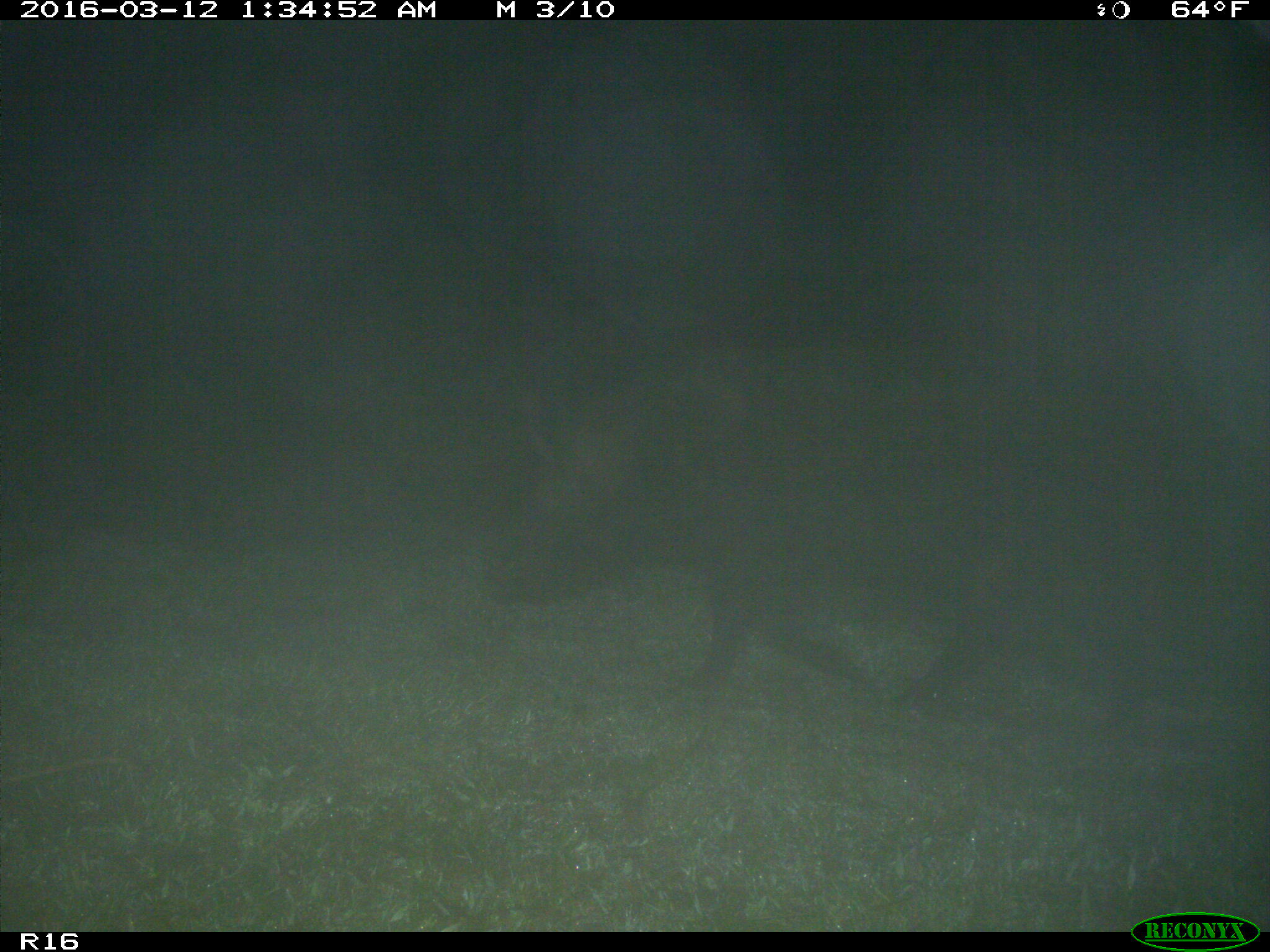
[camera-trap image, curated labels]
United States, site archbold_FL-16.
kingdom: Animalia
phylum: Chordata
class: Mammalia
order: Artiodactyla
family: Suidae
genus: Sus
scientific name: Sus scrofa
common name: wild boar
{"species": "Sus scrofa (wild boar)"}